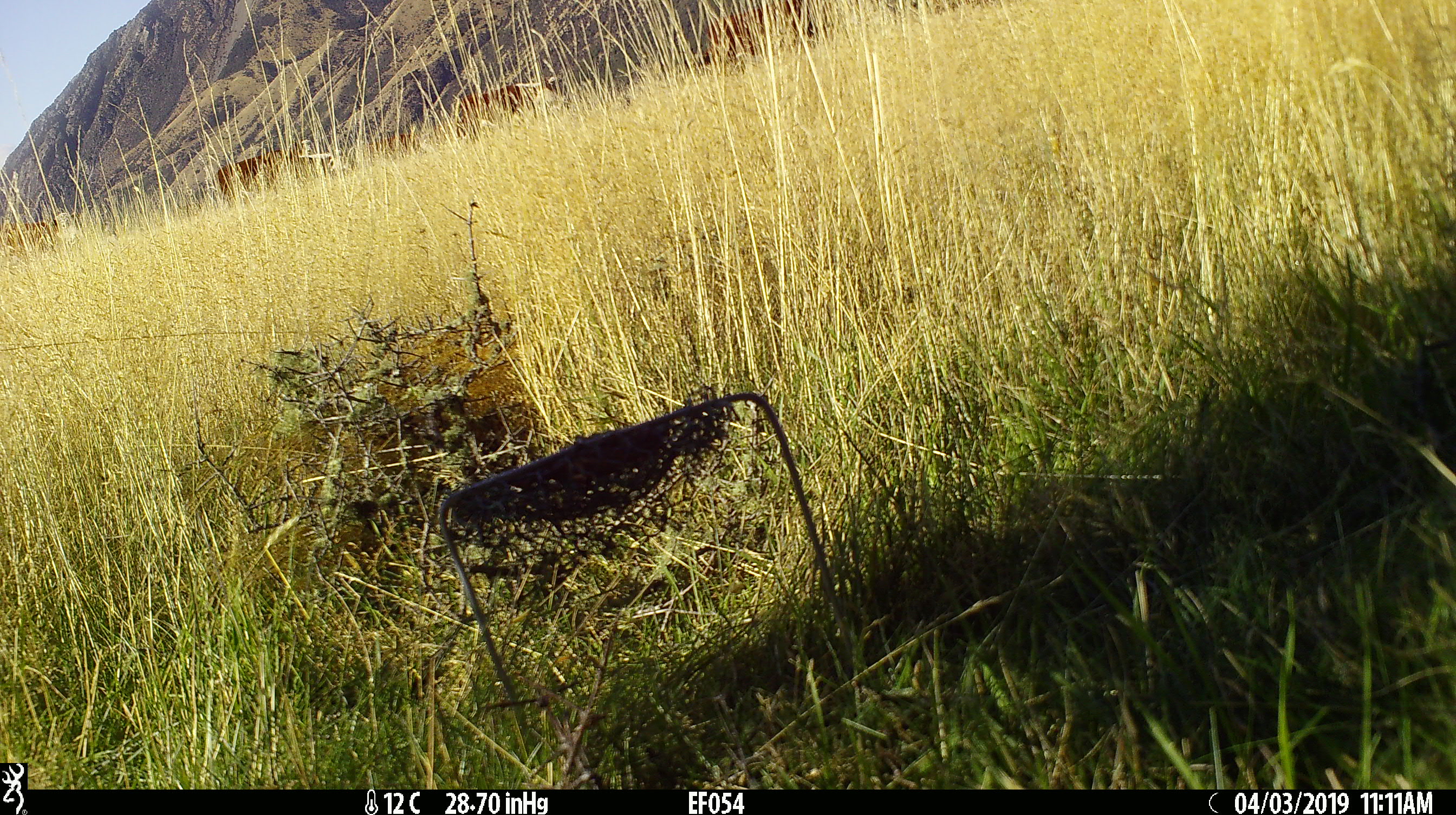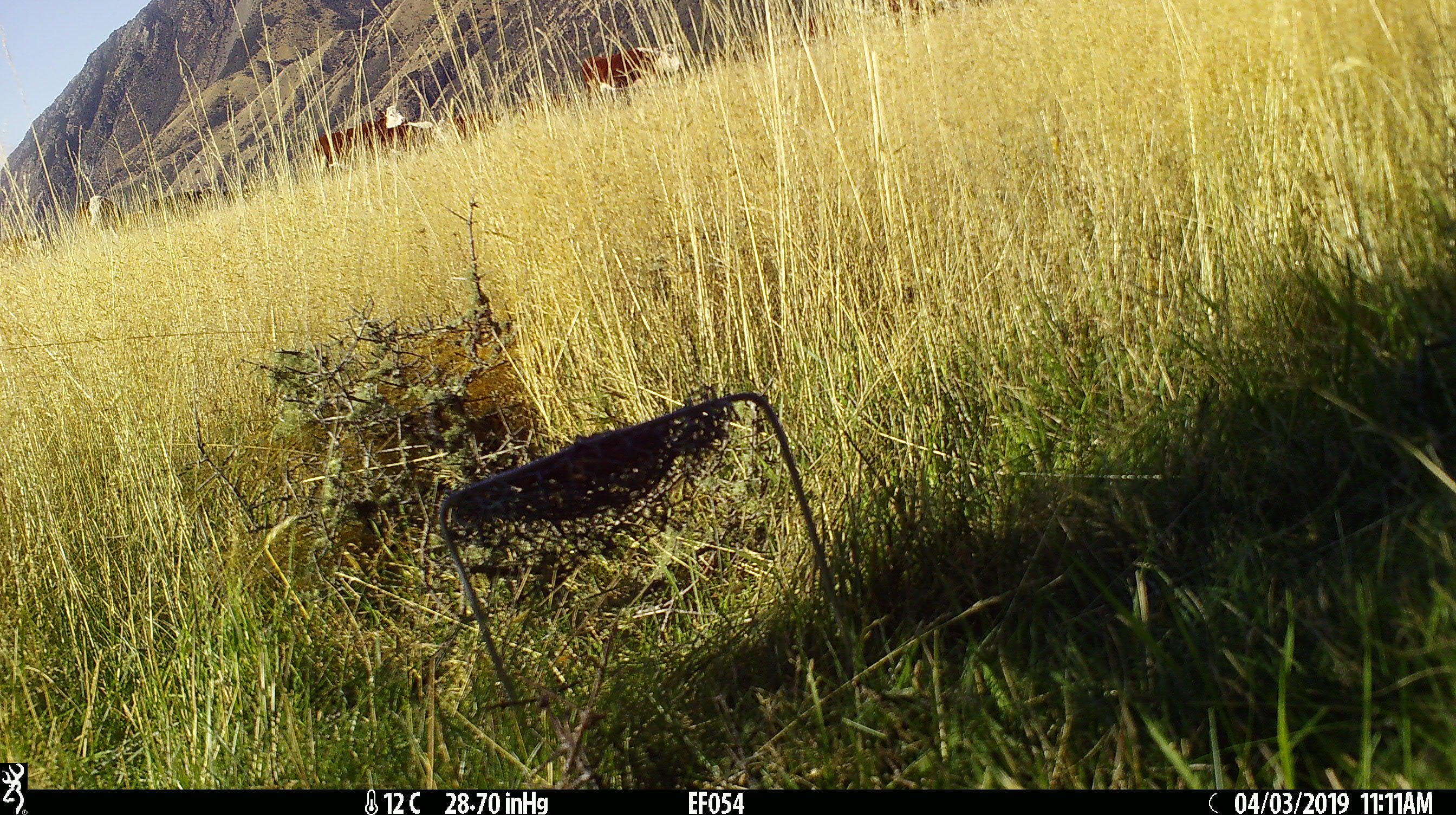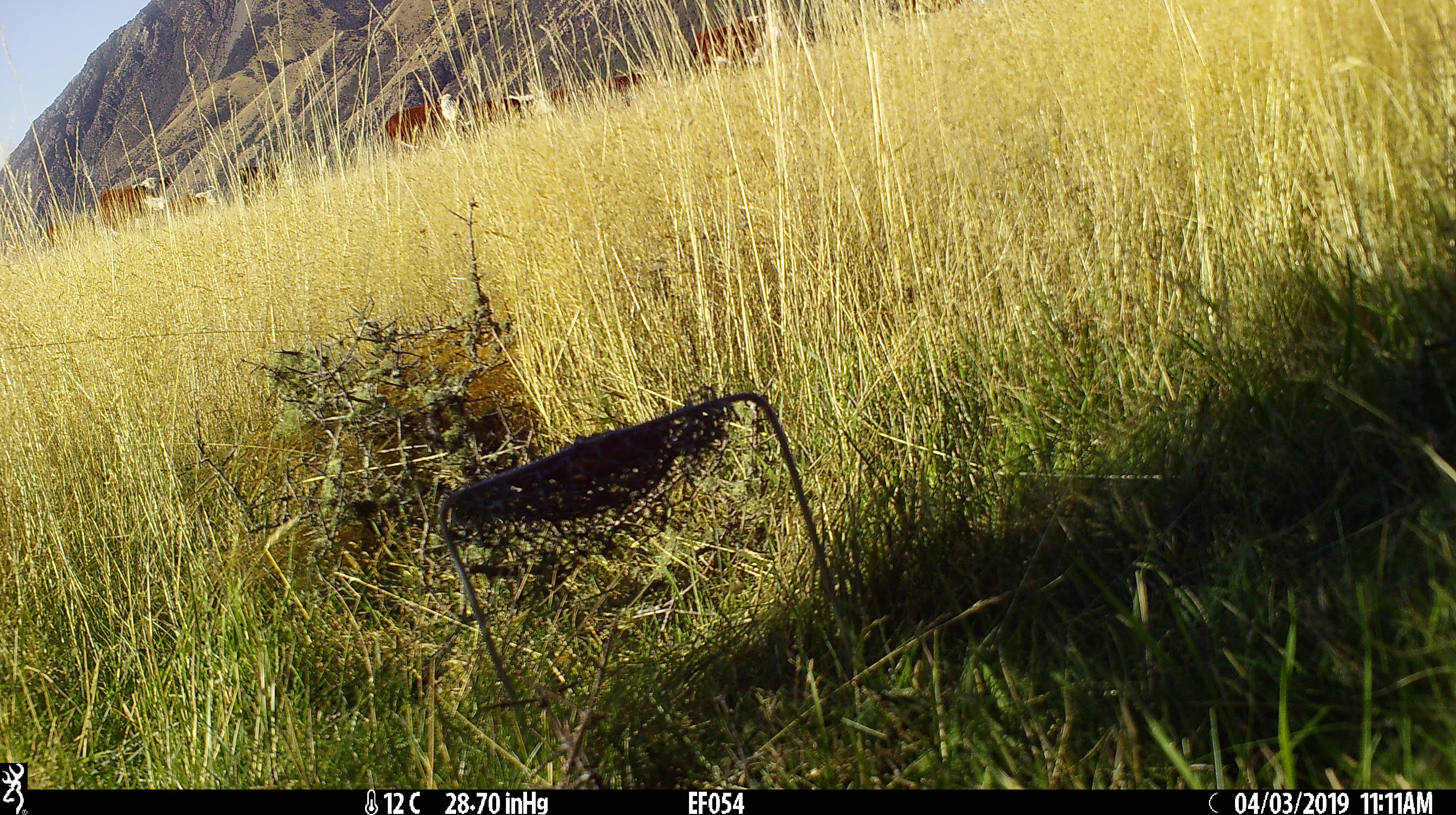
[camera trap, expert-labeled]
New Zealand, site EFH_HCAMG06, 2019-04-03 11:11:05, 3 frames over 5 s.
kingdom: Animalia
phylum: Chordata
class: Mammalia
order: Artiodactyla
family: Bovidae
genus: Bos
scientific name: Bos taurus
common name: domestic cow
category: cow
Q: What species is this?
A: Cow (domestic cow) (Bos taurus).